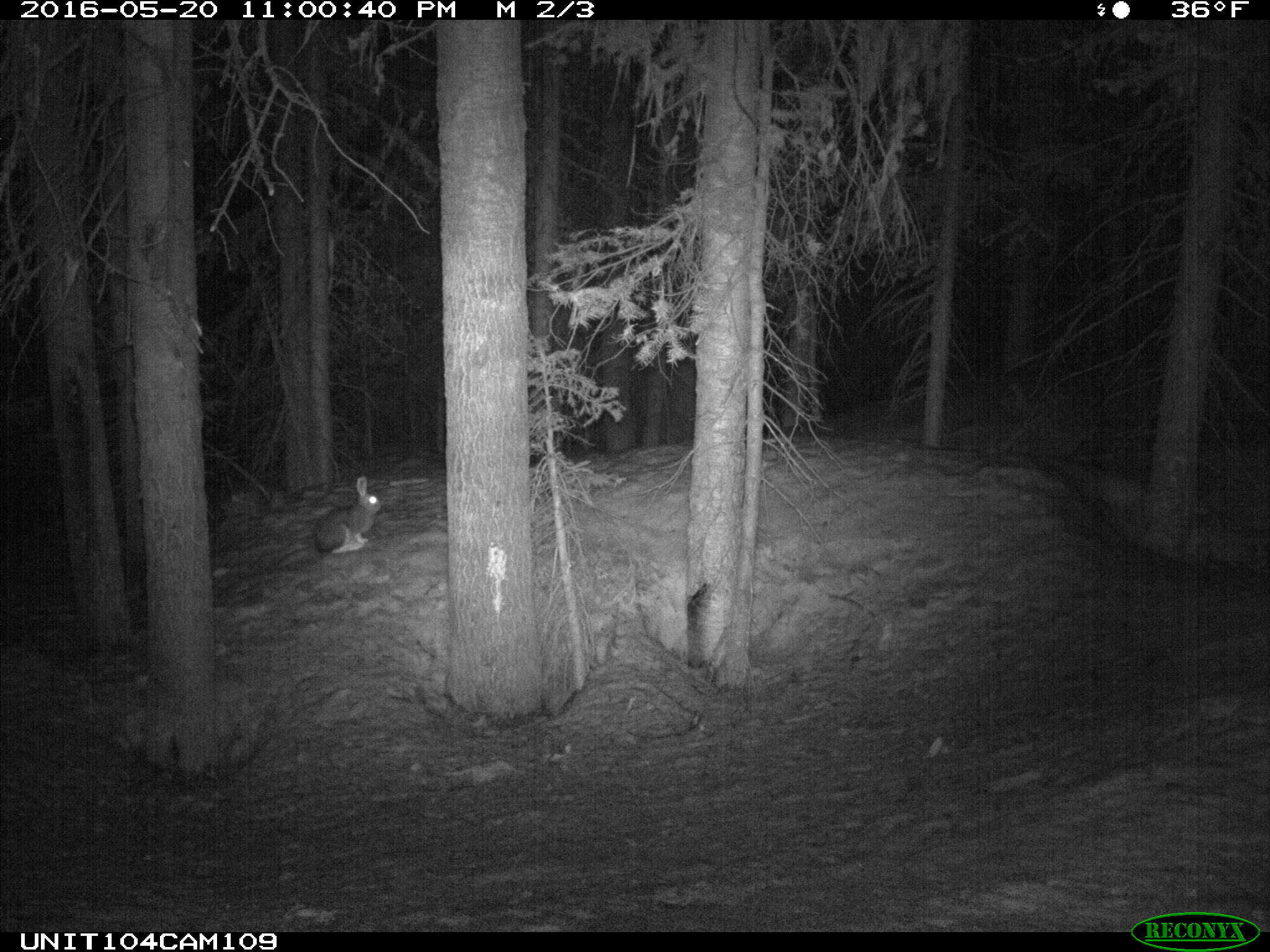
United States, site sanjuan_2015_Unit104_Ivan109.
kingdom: Animalia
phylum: Chordata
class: Mammalia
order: Lagomorpha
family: Leporidae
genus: Lepus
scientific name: Lepus americanus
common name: snowshoe hare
Lepus americanus (snowshoe hare).